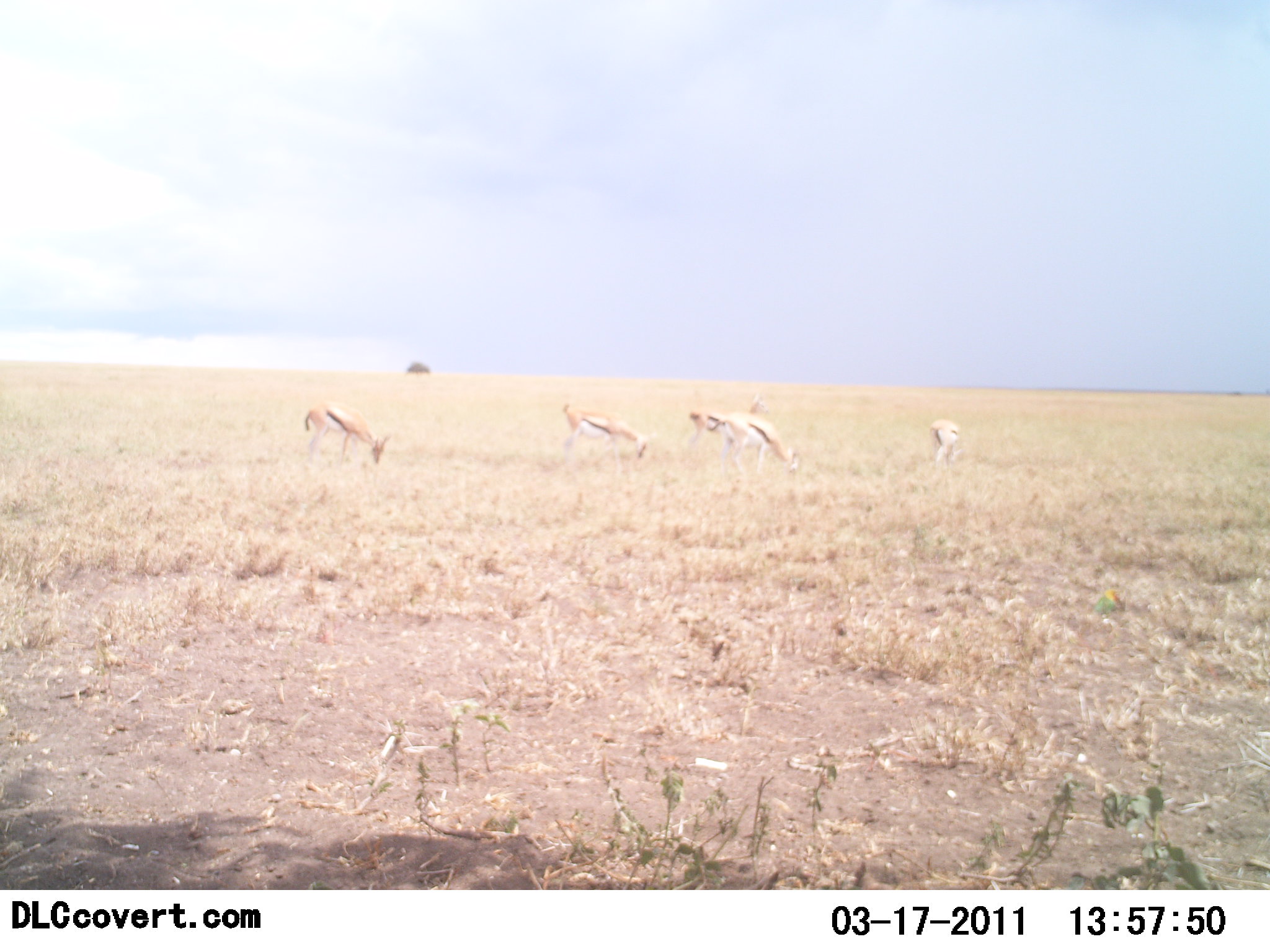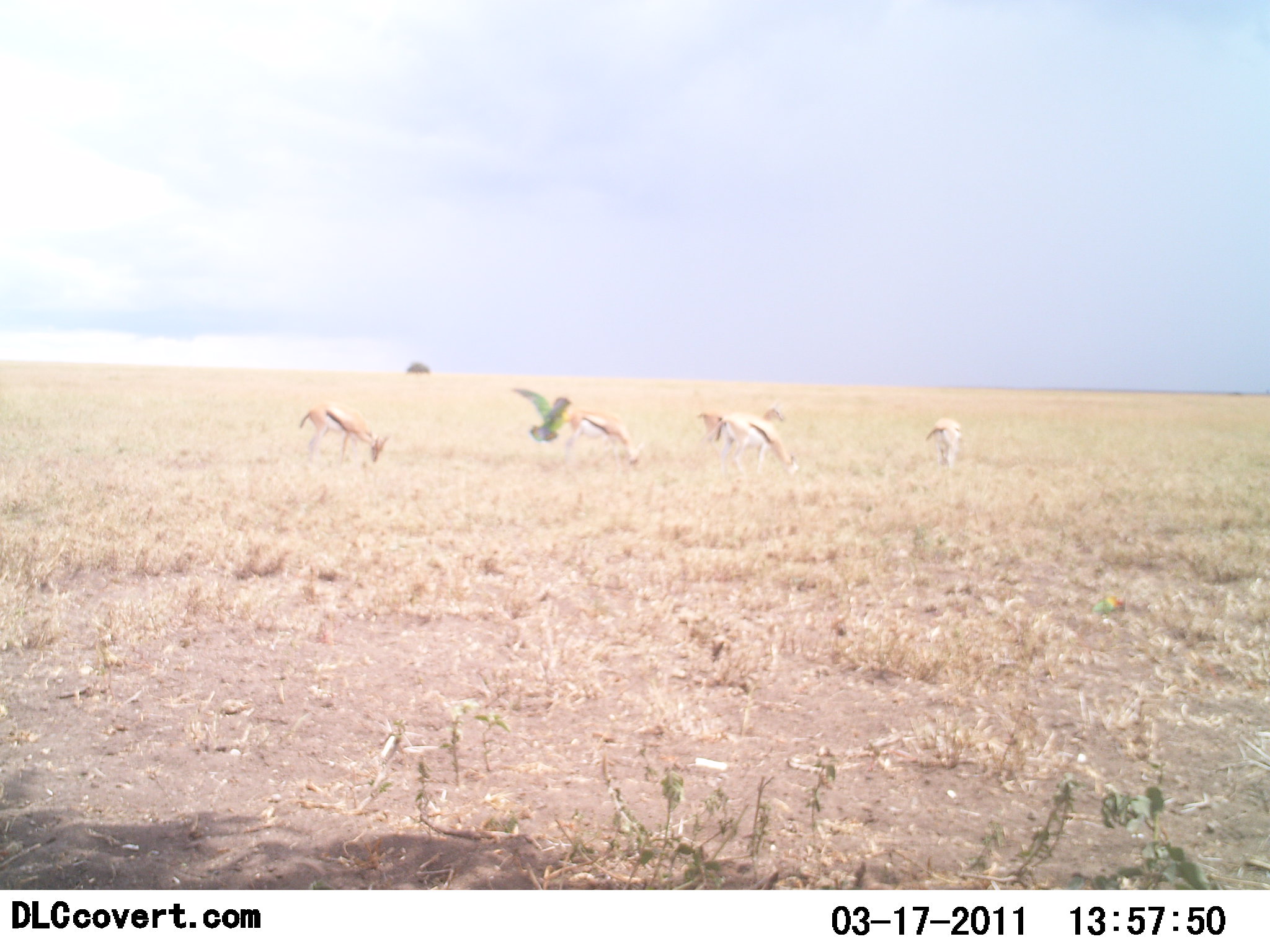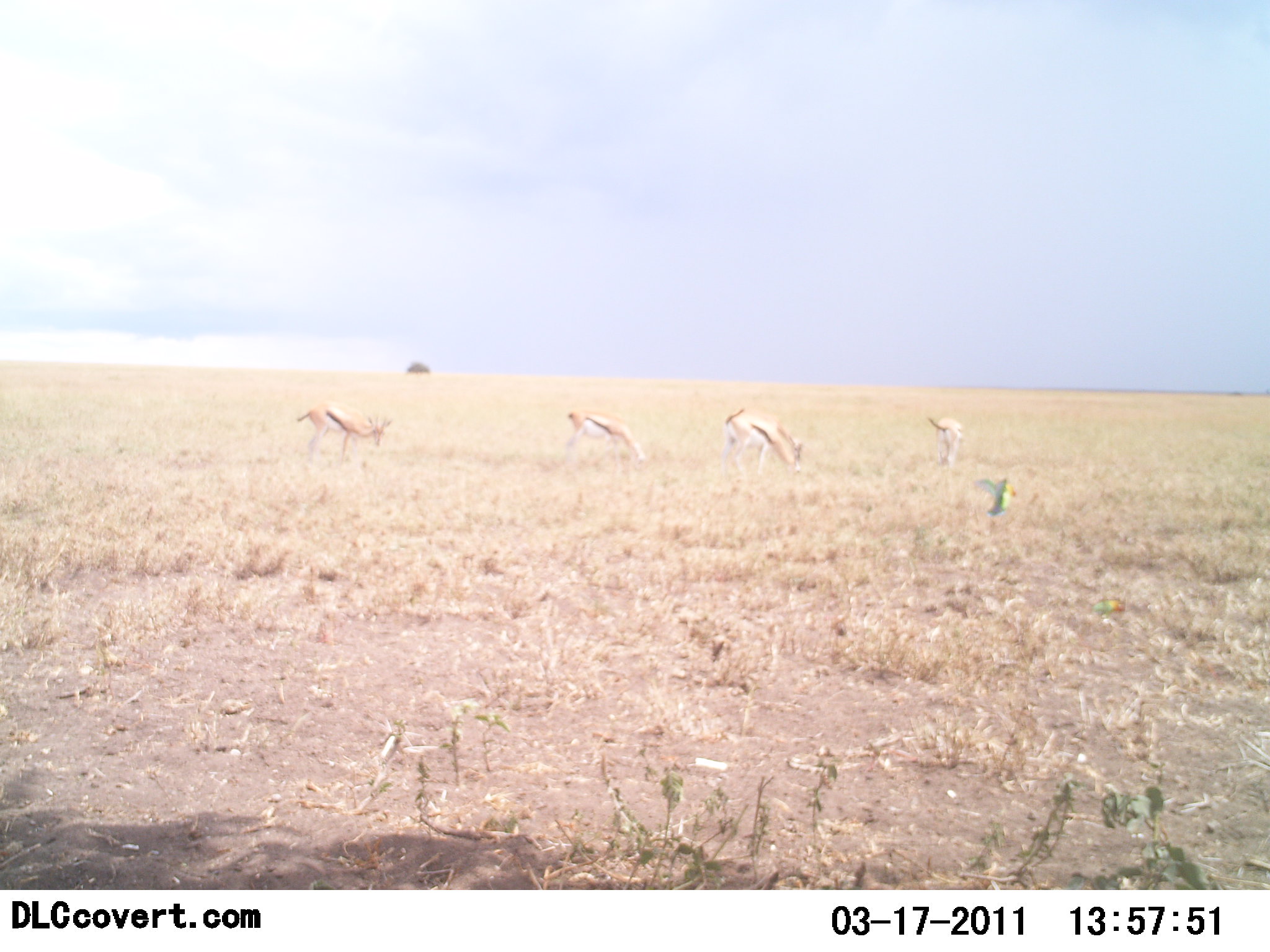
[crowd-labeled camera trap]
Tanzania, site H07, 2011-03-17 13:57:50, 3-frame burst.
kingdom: Animalia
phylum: Chordata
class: Mammalia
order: Artiodactyla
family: Bovidae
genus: Eudorcas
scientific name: Eudorcas thomsonii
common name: thomson's gazelle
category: gazellethomsons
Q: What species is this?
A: Gazellethomsons (thomson's gazelle) (Eudorcas thomsonii).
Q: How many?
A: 5.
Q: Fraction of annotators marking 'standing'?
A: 26%.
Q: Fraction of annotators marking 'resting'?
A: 0%.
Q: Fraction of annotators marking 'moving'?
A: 0%.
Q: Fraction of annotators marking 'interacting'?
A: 0%.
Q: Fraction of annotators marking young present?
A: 0%.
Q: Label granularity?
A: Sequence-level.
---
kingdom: Animalia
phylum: Chordata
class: Aves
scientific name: Aves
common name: bird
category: otherbird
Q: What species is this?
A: Otherbird (bird) (Aves).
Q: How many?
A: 1.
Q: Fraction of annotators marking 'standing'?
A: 0%.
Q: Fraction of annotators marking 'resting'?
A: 0%.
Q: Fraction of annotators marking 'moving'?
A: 100%.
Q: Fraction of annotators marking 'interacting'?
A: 0%.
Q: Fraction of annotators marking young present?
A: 0%.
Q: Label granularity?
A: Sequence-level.